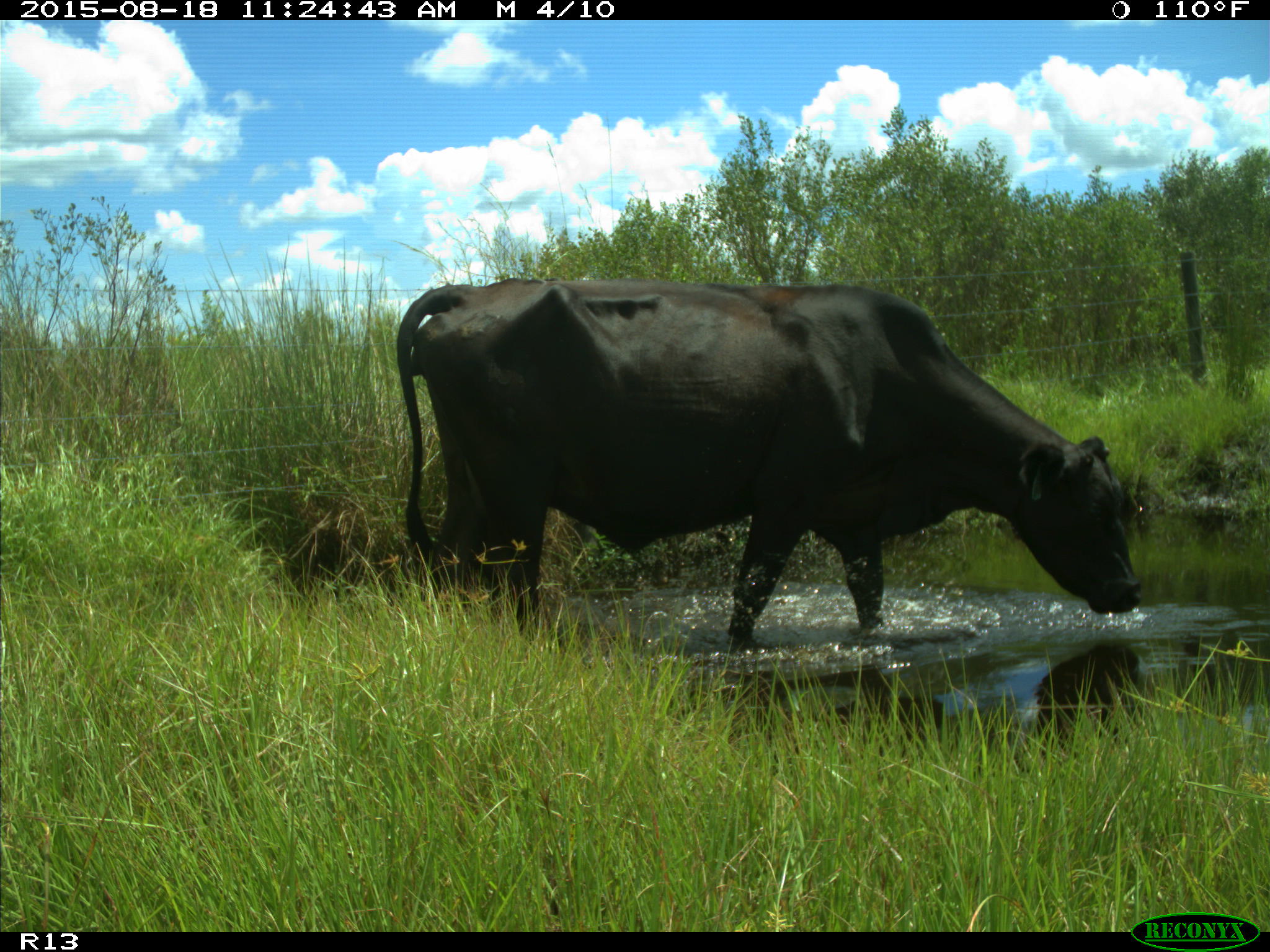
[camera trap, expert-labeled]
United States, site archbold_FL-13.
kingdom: Animalia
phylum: Chordata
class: Mammalia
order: Artiodactyla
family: Bovidae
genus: Bos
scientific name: Bos taurus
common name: domestic cow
Bos taurus (domestic cow).